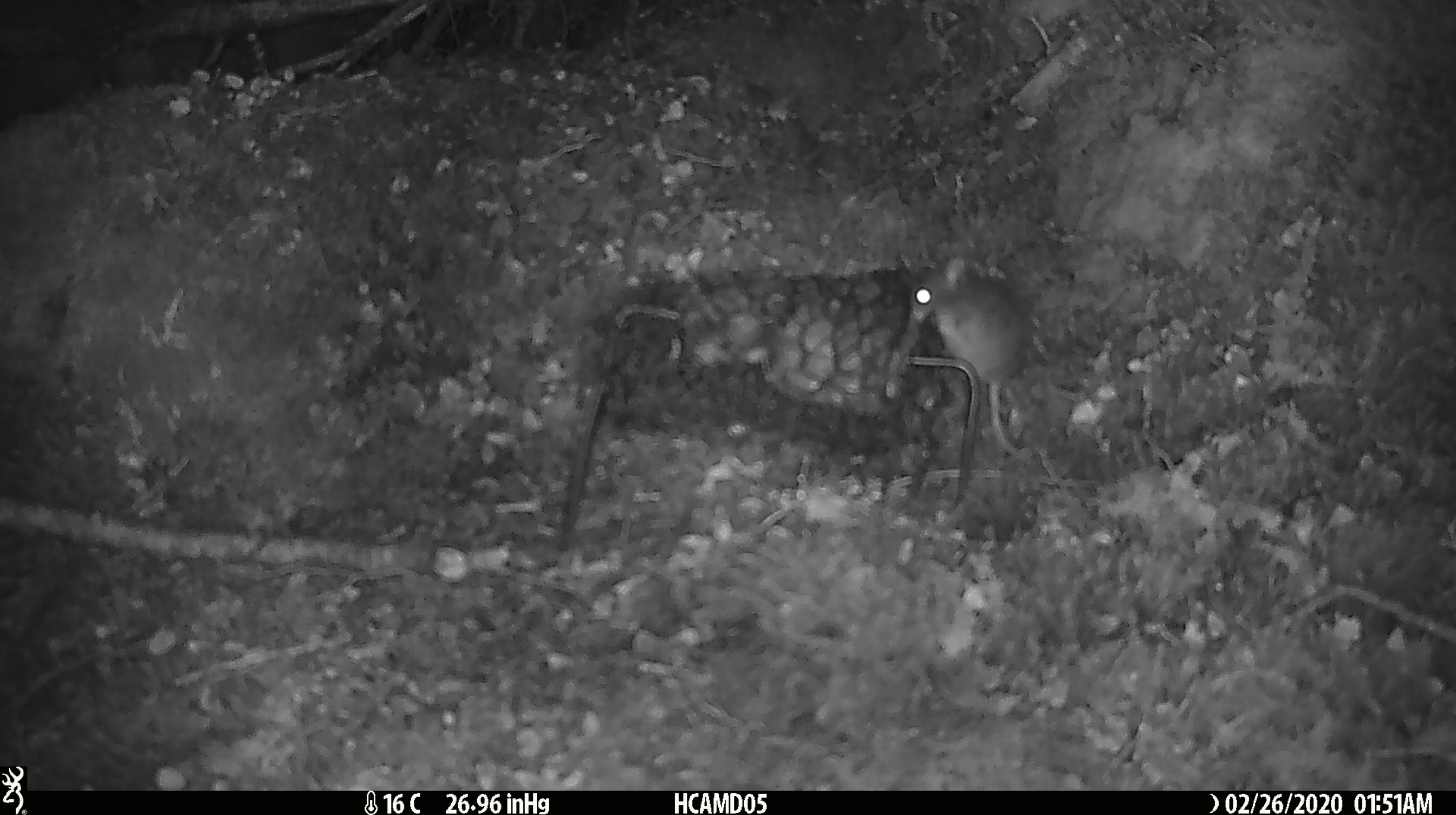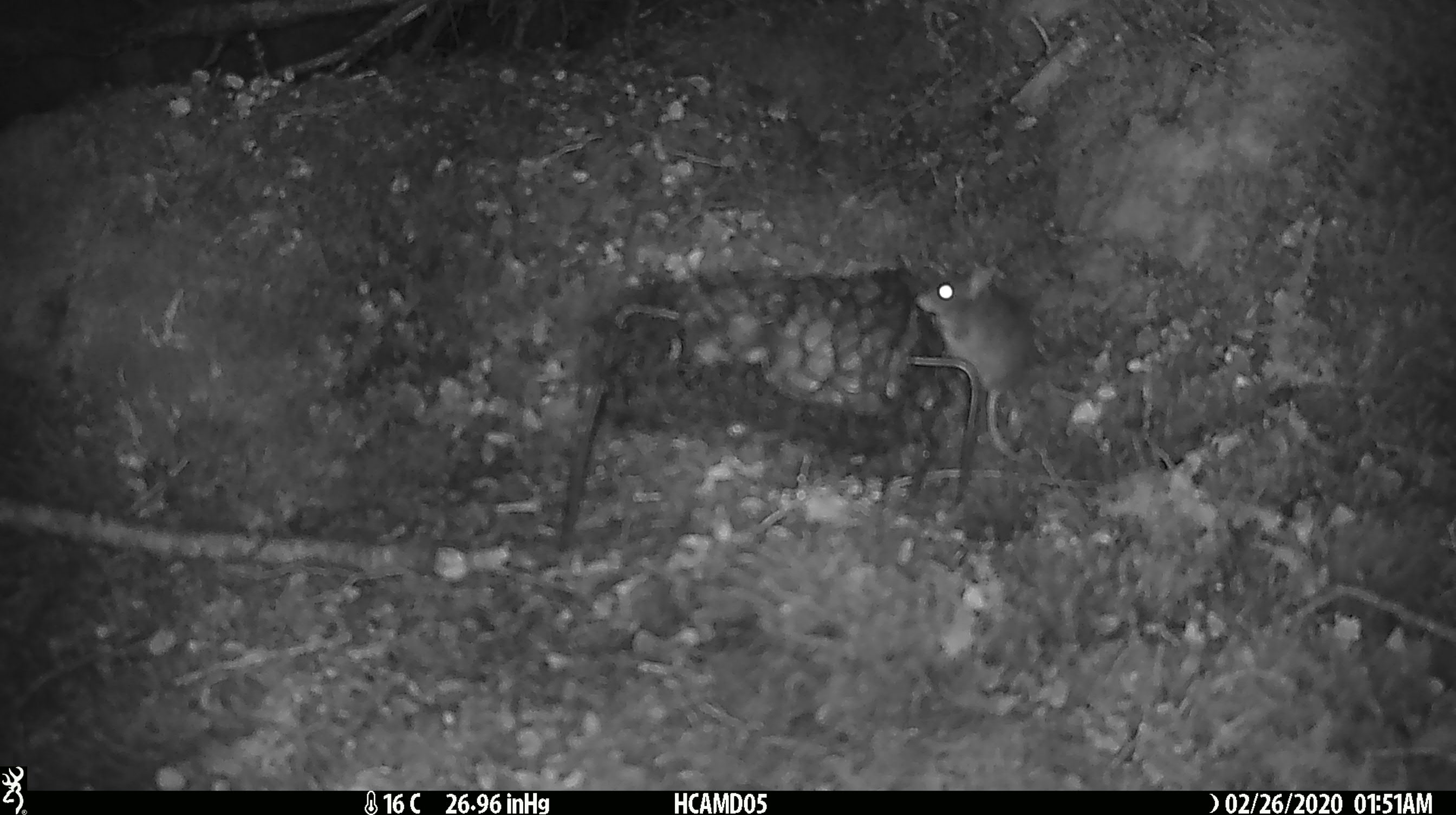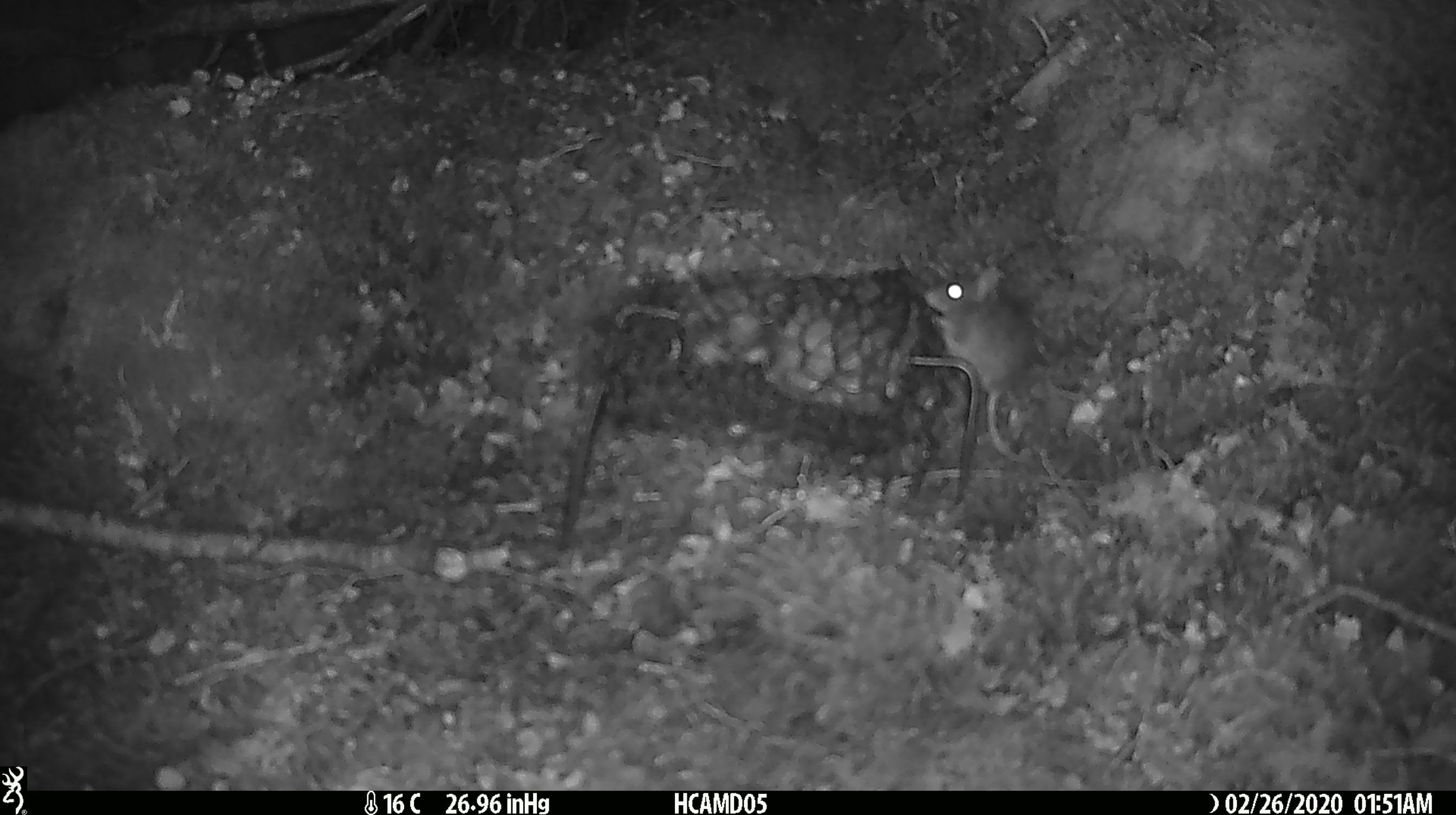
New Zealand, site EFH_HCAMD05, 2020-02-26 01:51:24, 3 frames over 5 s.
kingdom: Animalia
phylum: Chordata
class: Mammalia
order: Rodentia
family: Muridae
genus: Mus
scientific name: Mus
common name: mouse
Mouse (Mus).